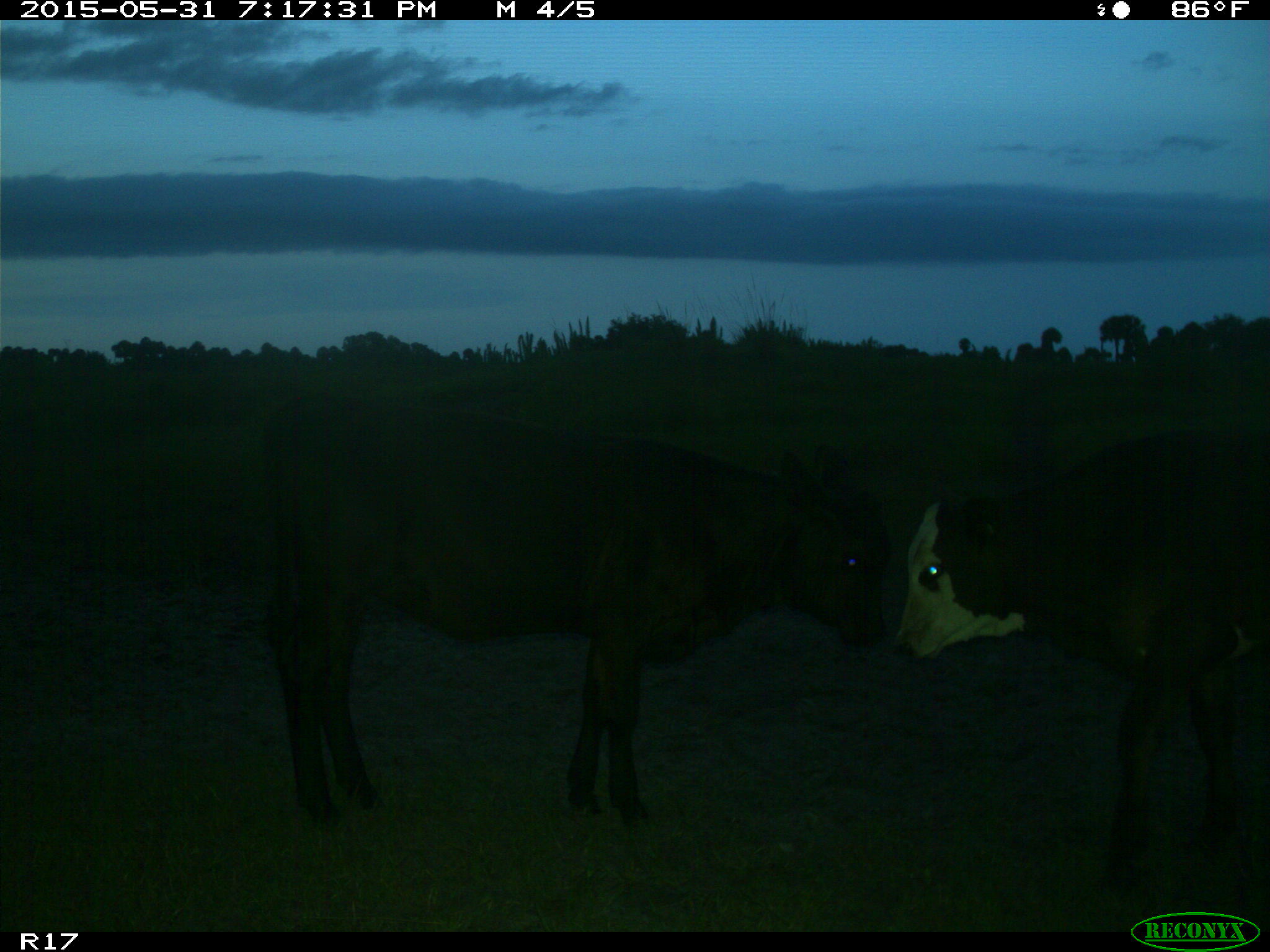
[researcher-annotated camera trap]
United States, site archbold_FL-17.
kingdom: Animalia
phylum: Chordata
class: Mammalia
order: Artiodactyla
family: Bovidae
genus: Bos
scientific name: Bos taurus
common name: domestic cow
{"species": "Bos taurus (domestic cow)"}